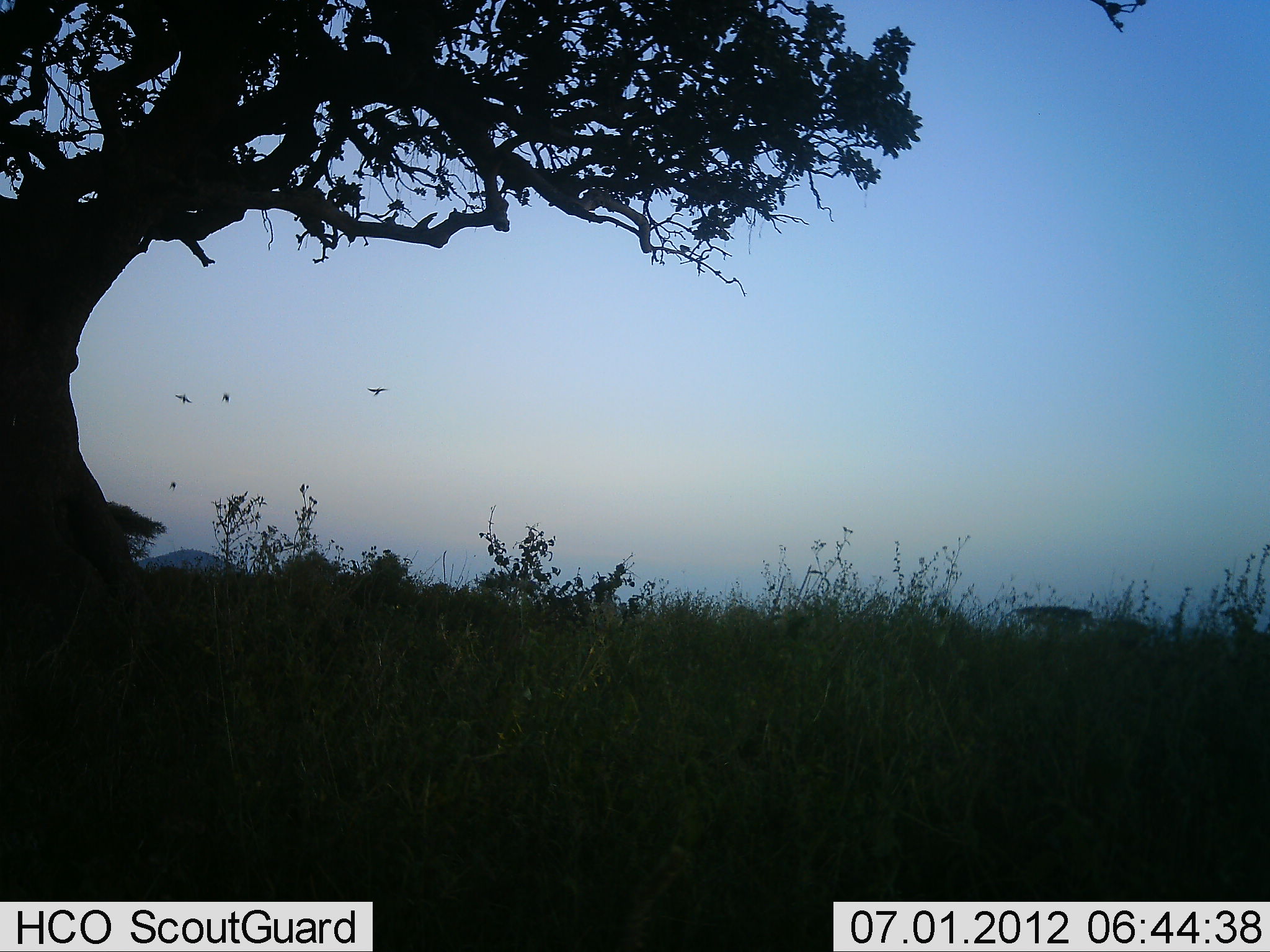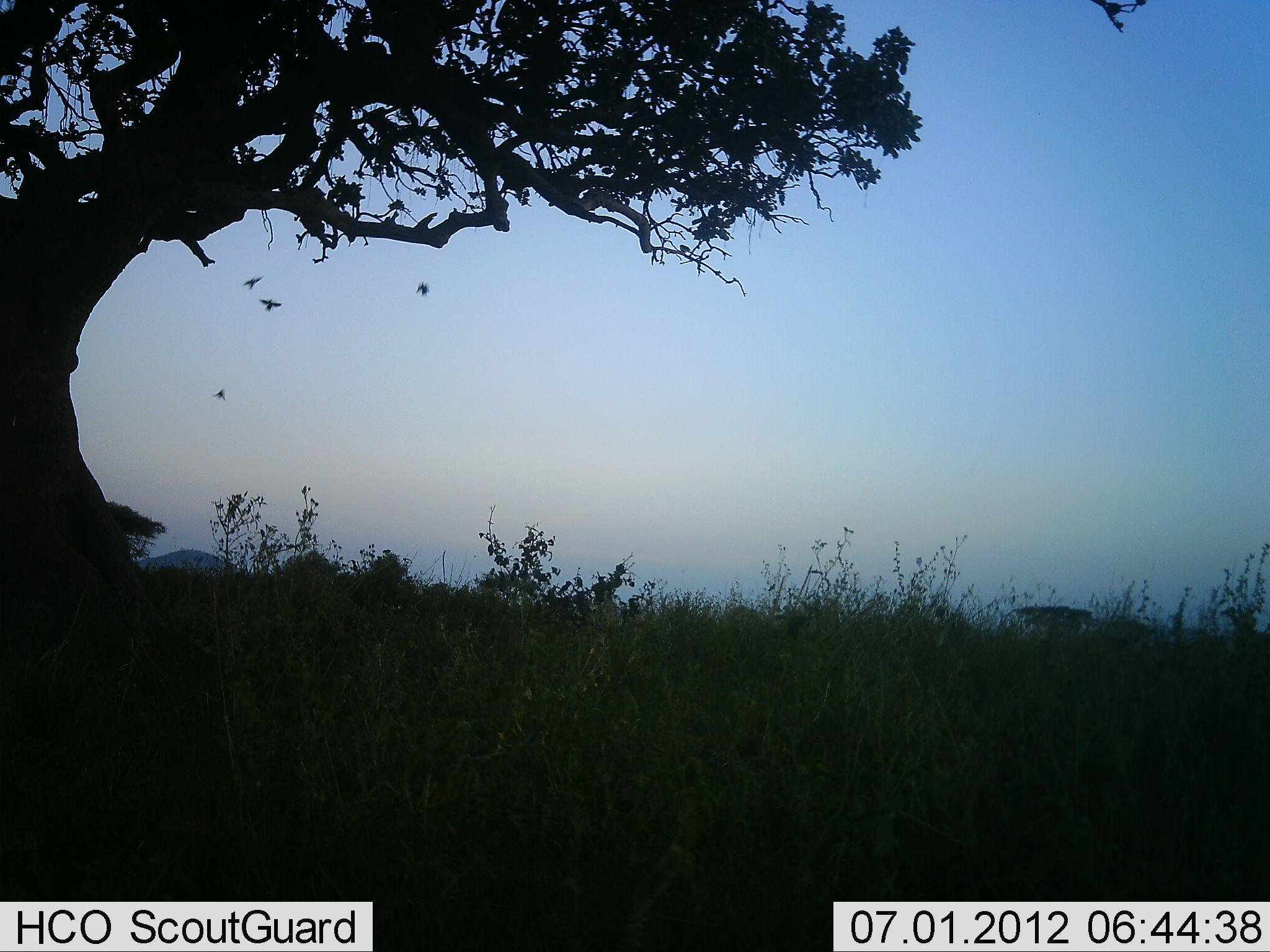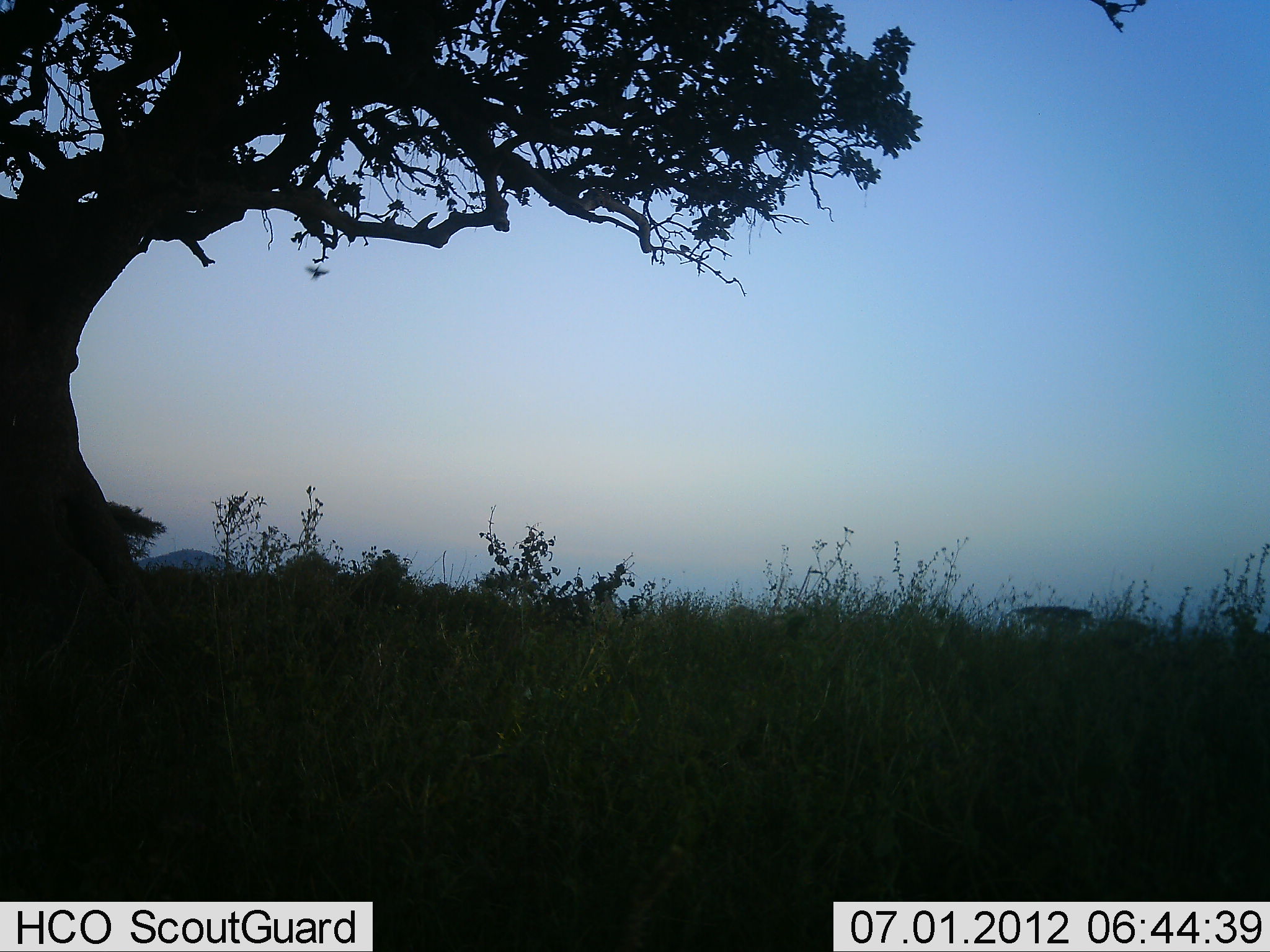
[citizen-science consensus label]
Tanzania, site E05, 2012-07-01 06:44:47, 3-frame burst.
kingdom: Animalia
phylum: Chordata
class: Aves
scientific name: Aves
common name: bird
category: otherbird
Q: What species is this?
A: Otherbird (bird) (Aves).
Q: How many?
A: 4.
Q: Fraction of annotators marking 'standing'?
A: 0%.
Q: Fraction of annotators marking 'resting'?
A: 0%.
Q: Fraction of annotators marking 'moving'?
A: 100%.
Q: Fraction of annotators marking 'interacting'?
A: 0%.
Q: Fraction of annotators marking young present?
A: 0%.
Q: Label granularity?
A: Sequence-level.